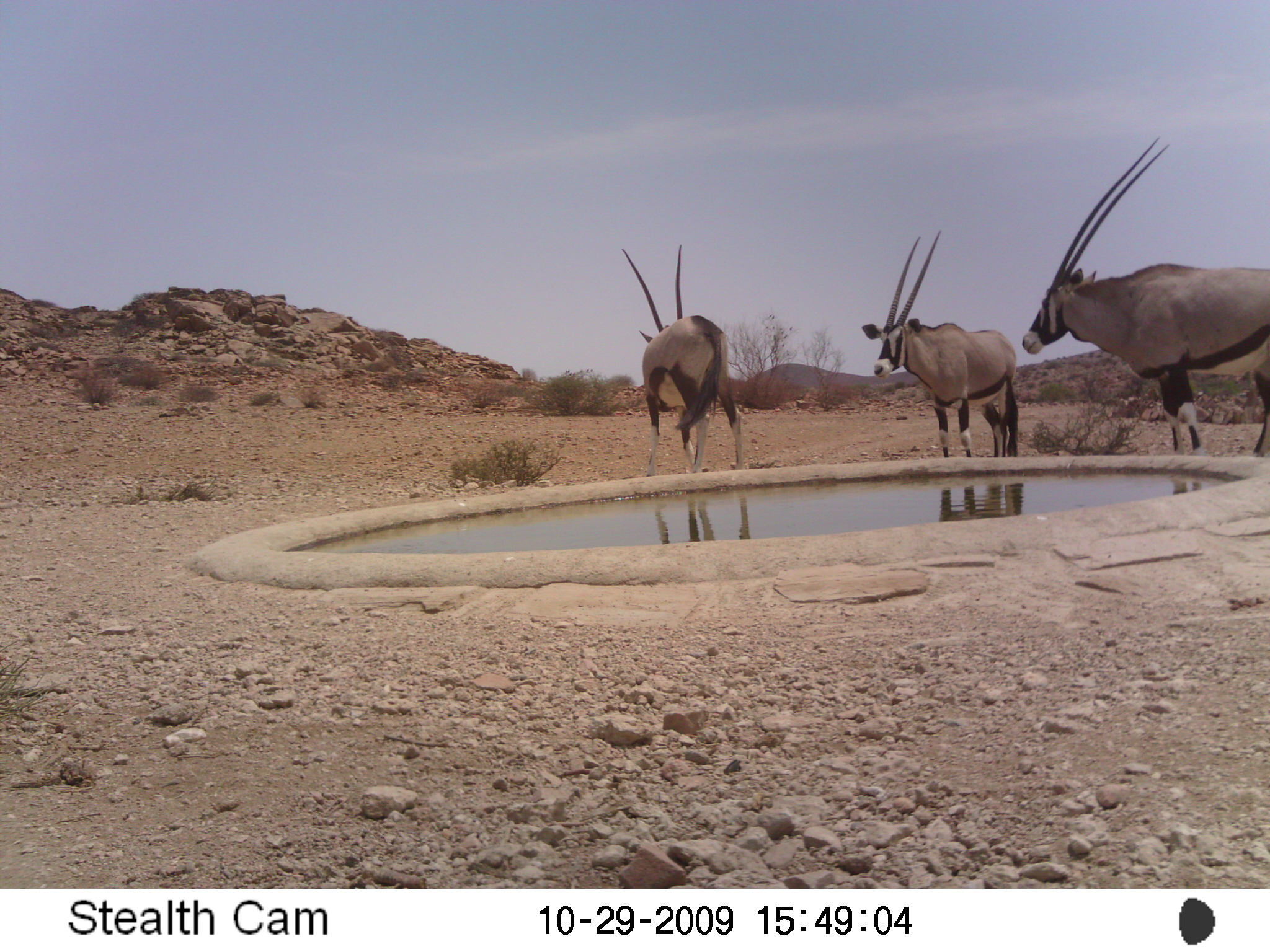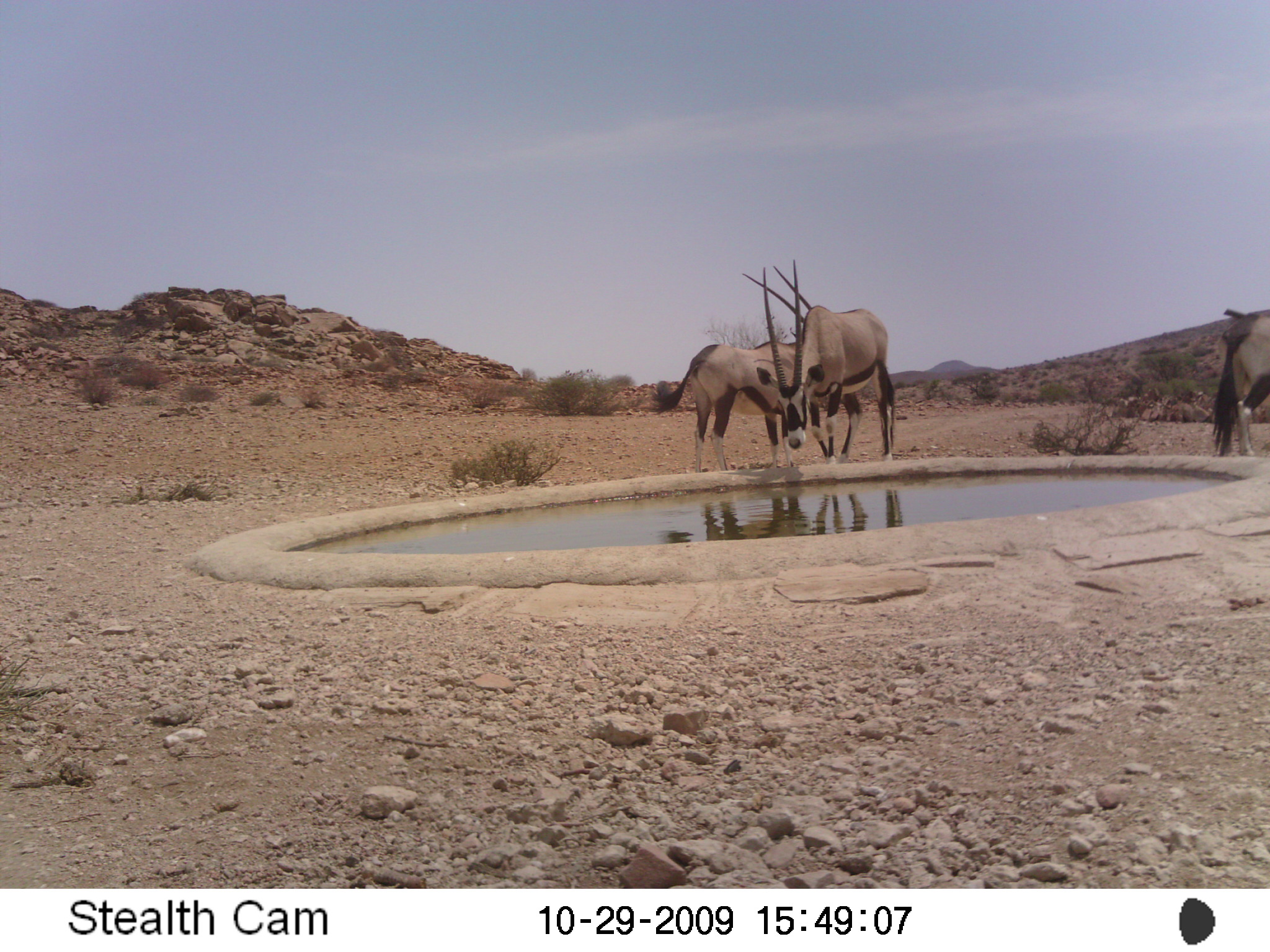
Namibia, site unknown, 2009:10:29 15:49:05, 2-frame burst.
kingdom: Animalia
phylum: Chordata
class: Mammalia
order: Artiodactyla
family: Bovidae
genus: Oryx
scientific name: Oryx gazella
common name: gemsbok